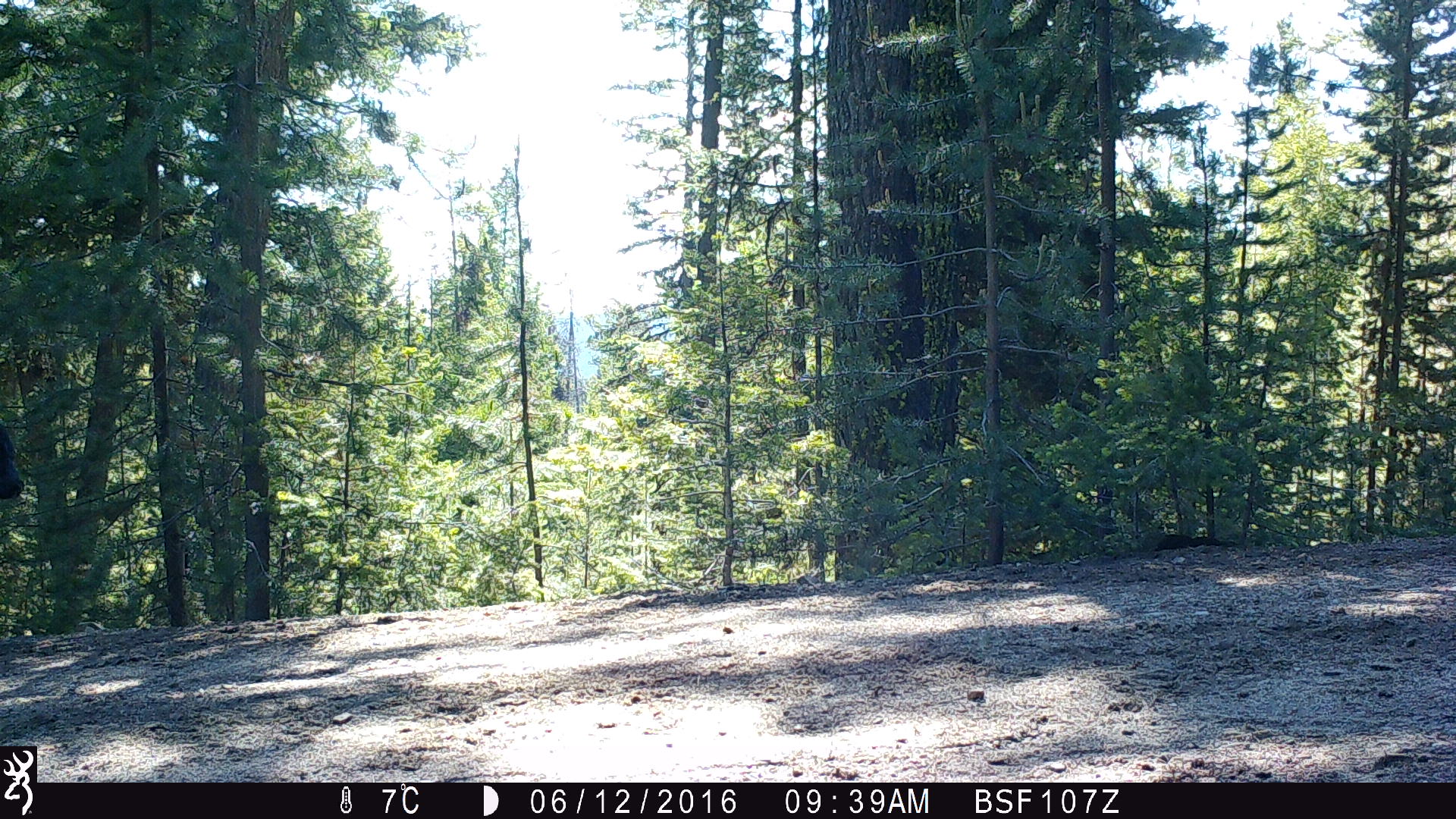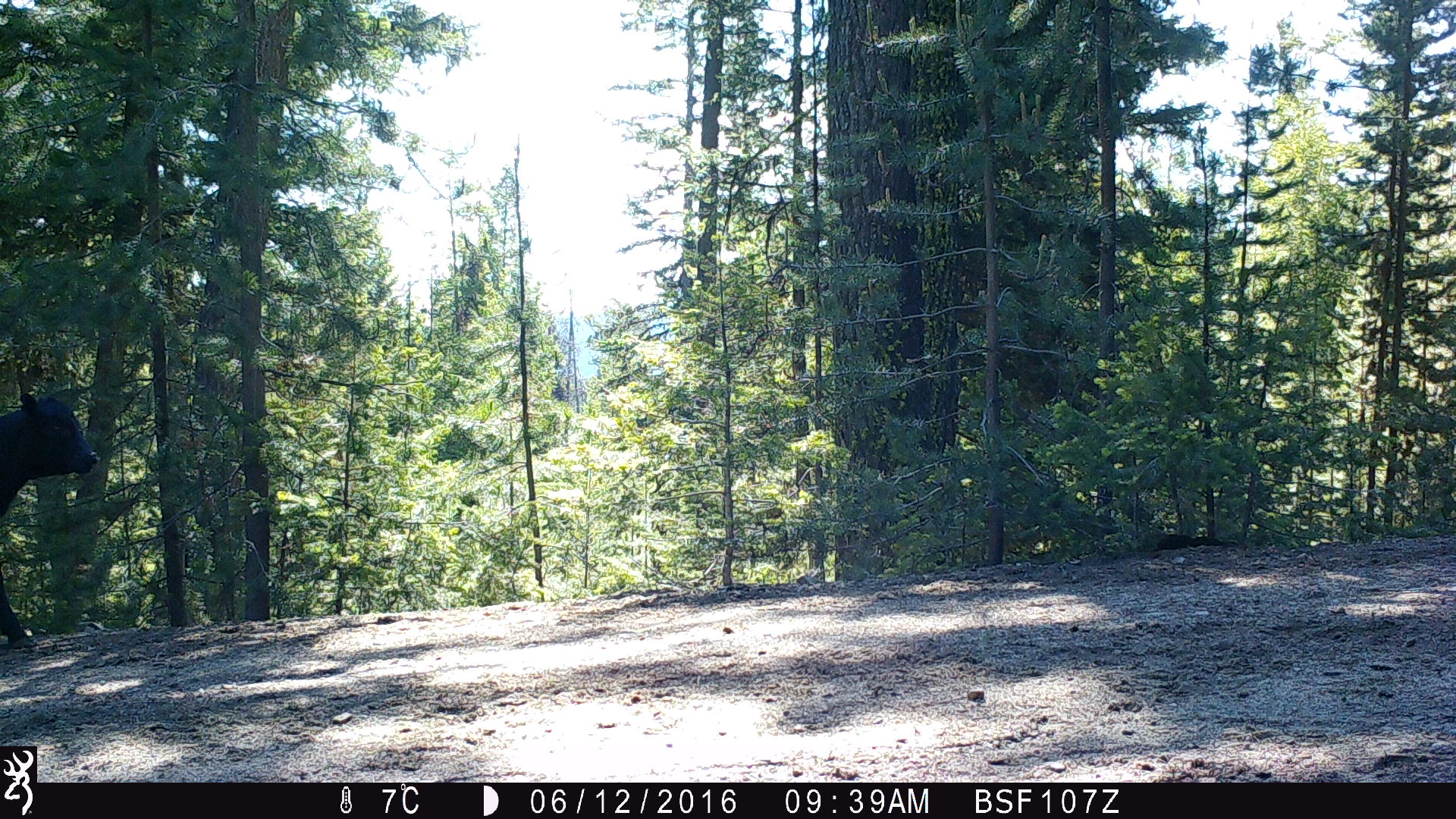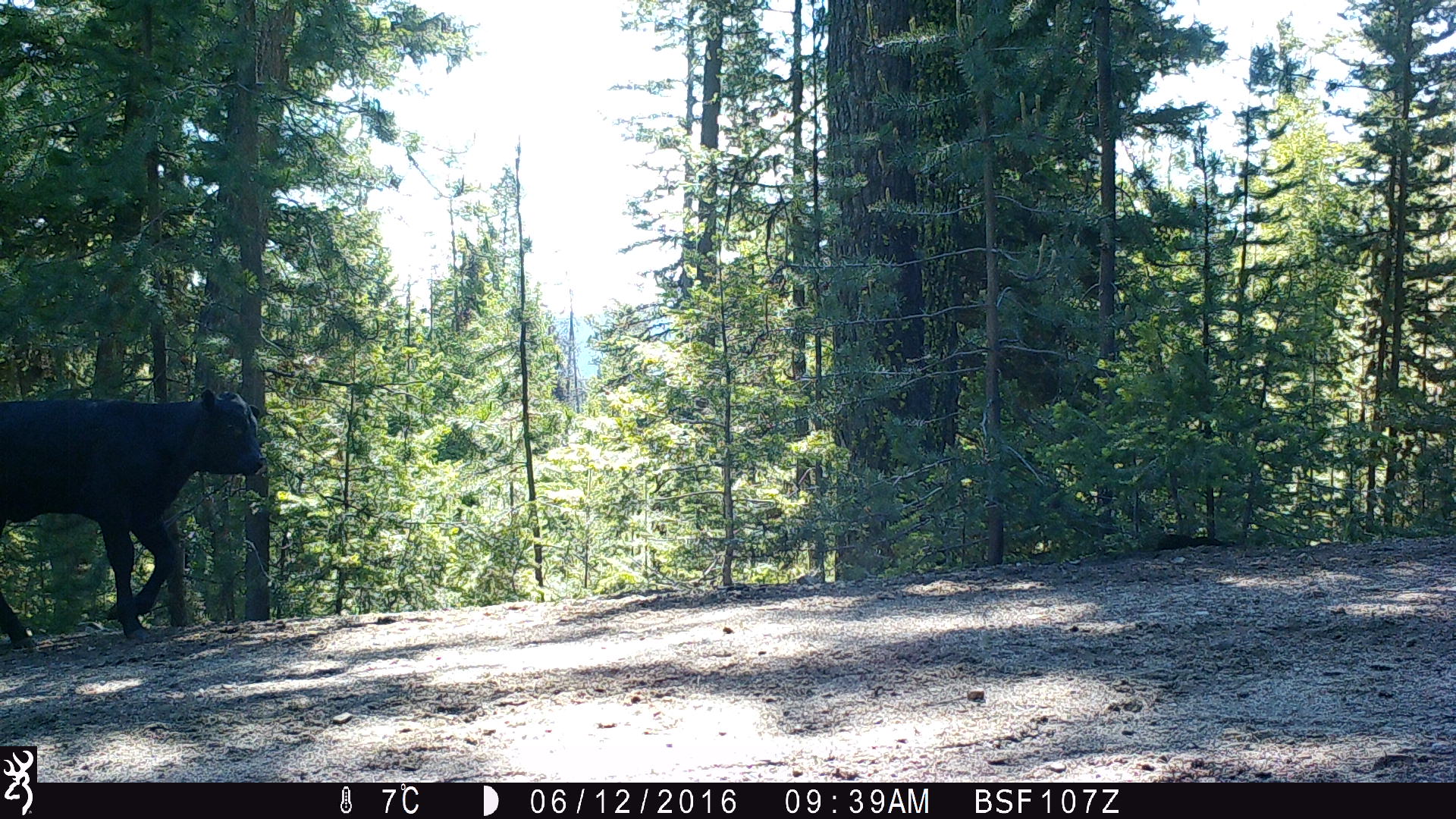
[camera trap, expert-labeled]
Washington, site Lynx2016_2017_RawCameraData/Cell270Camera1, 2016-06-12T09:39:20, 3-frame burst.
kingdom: Animalia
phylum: Chordata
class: Mammalia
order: Artiodactyla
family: Bovidae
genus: Bos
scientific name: Bos taurus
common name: domestic cattle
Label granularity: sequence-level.